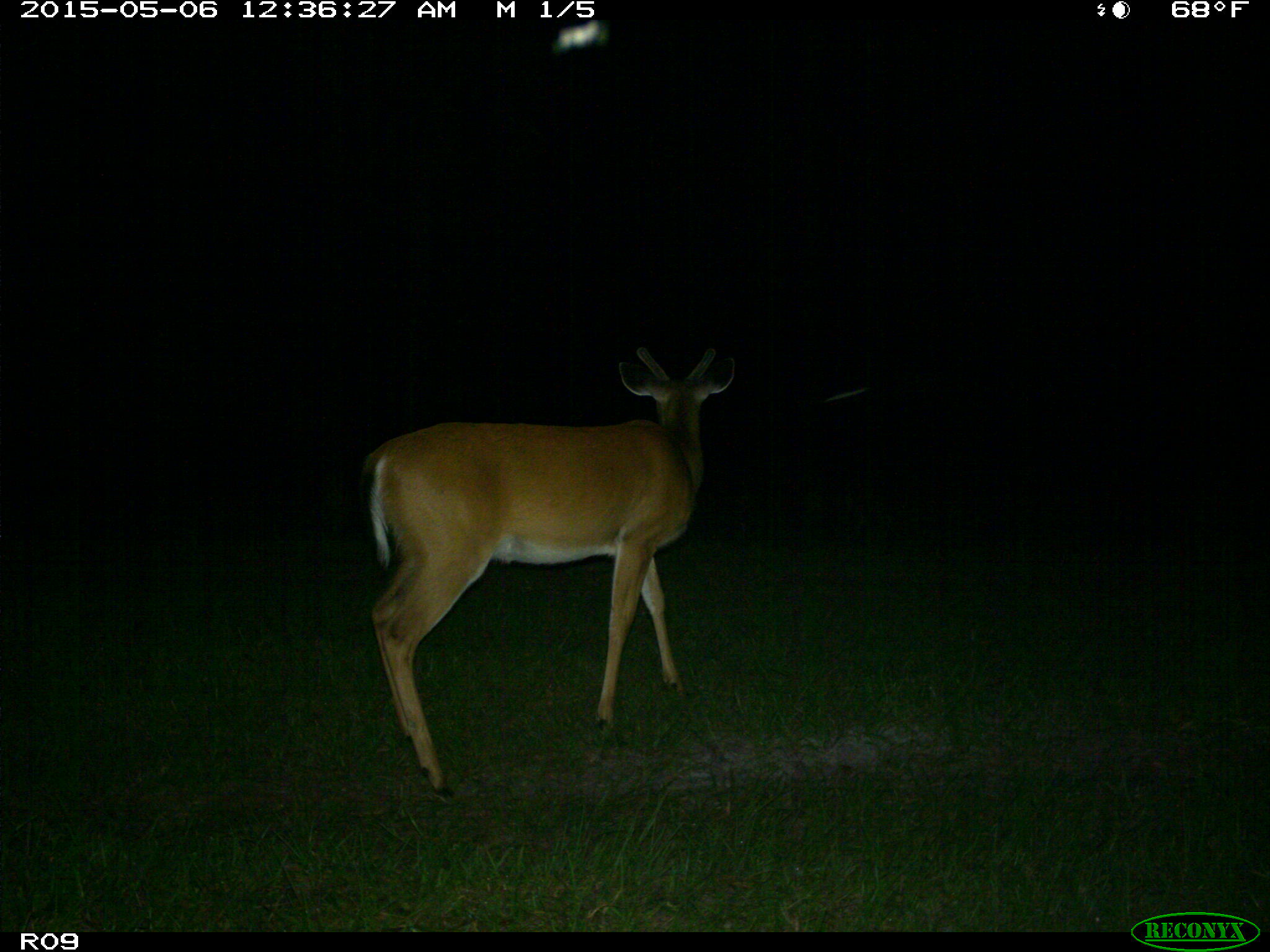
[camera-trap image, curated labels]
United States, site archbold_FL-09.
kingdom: Animalia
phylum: Chordata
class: Mammalia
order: Artiodactyla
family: Cervidae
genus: Odocoileus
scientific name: Odocoileus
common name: deer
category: unidentified deer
Unidentified deer (deer) (Odocoileus).